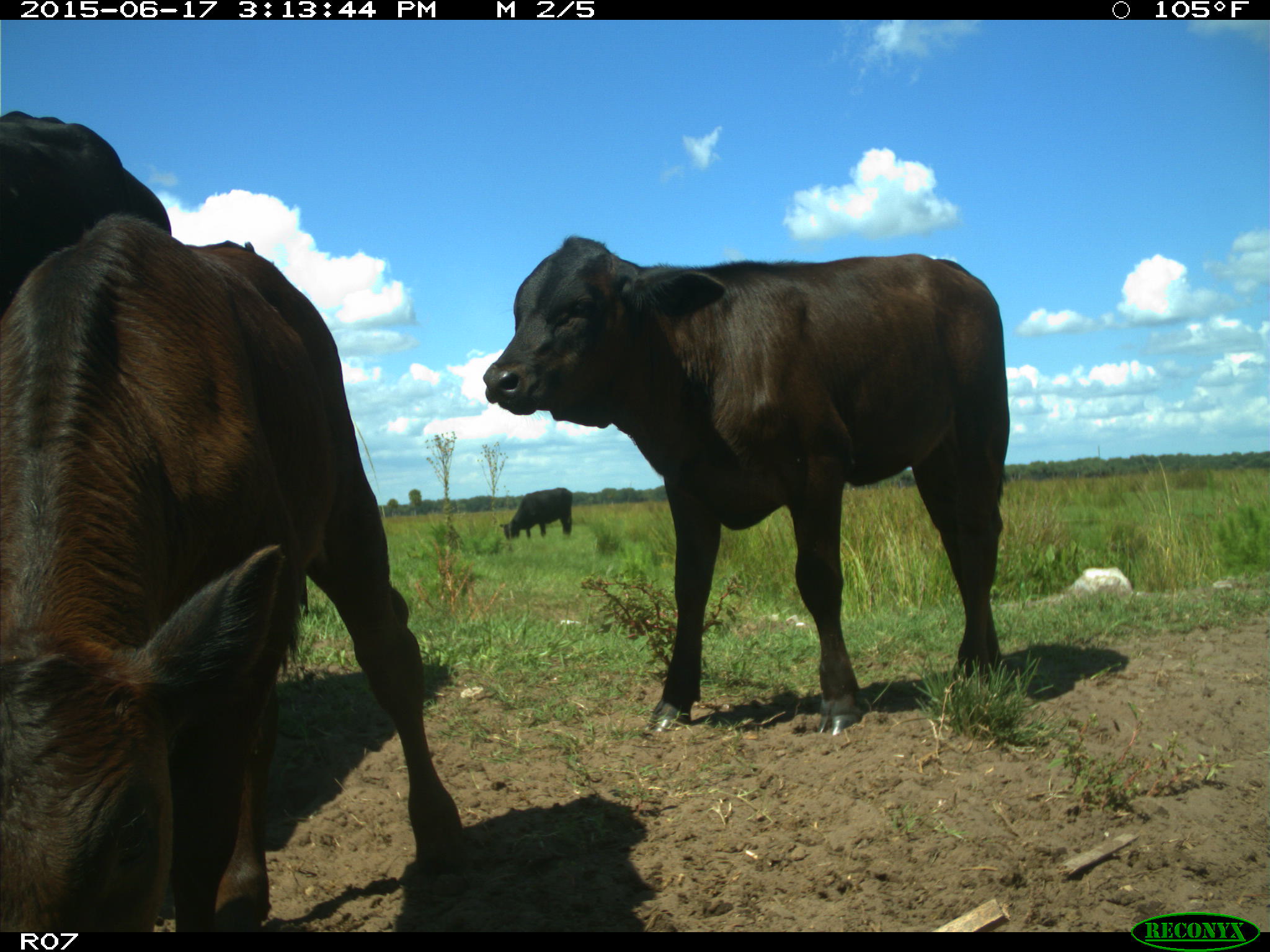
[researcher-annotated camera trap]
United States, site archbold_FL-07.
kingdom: Animalia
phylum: Chordata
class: Mammalia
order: Artiodactyla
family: Bovidae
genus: Bos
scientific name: Bos taurus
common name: domestic cow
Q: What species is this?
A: Bos taurus (domestic cow).